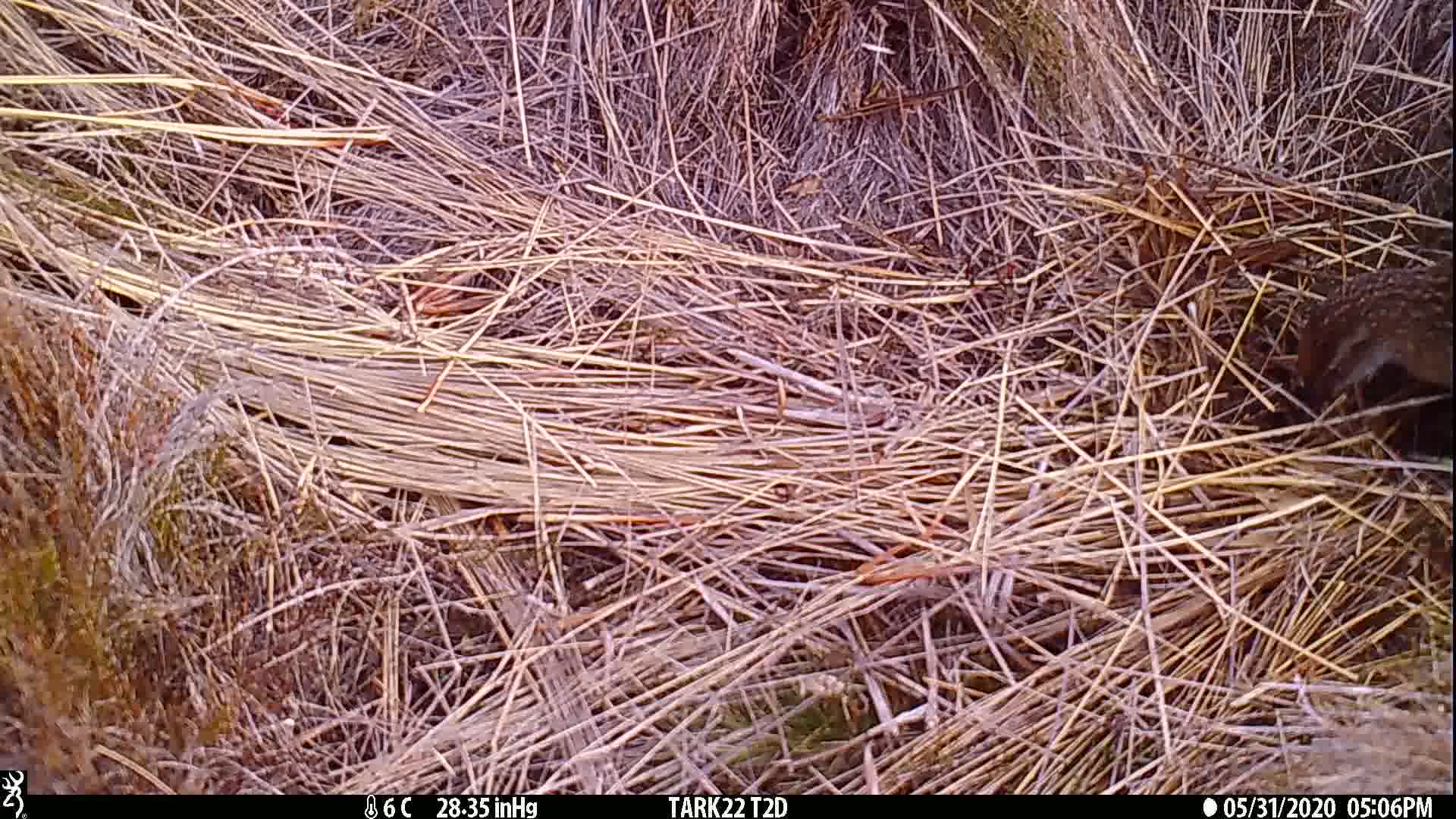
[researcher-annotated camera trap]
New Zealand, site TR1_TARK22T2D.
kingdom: Animalia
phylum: Chordata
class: Aves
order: Gruiformes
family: Rallidae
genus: Gallirallus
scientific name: Gallirallus australis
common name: weka